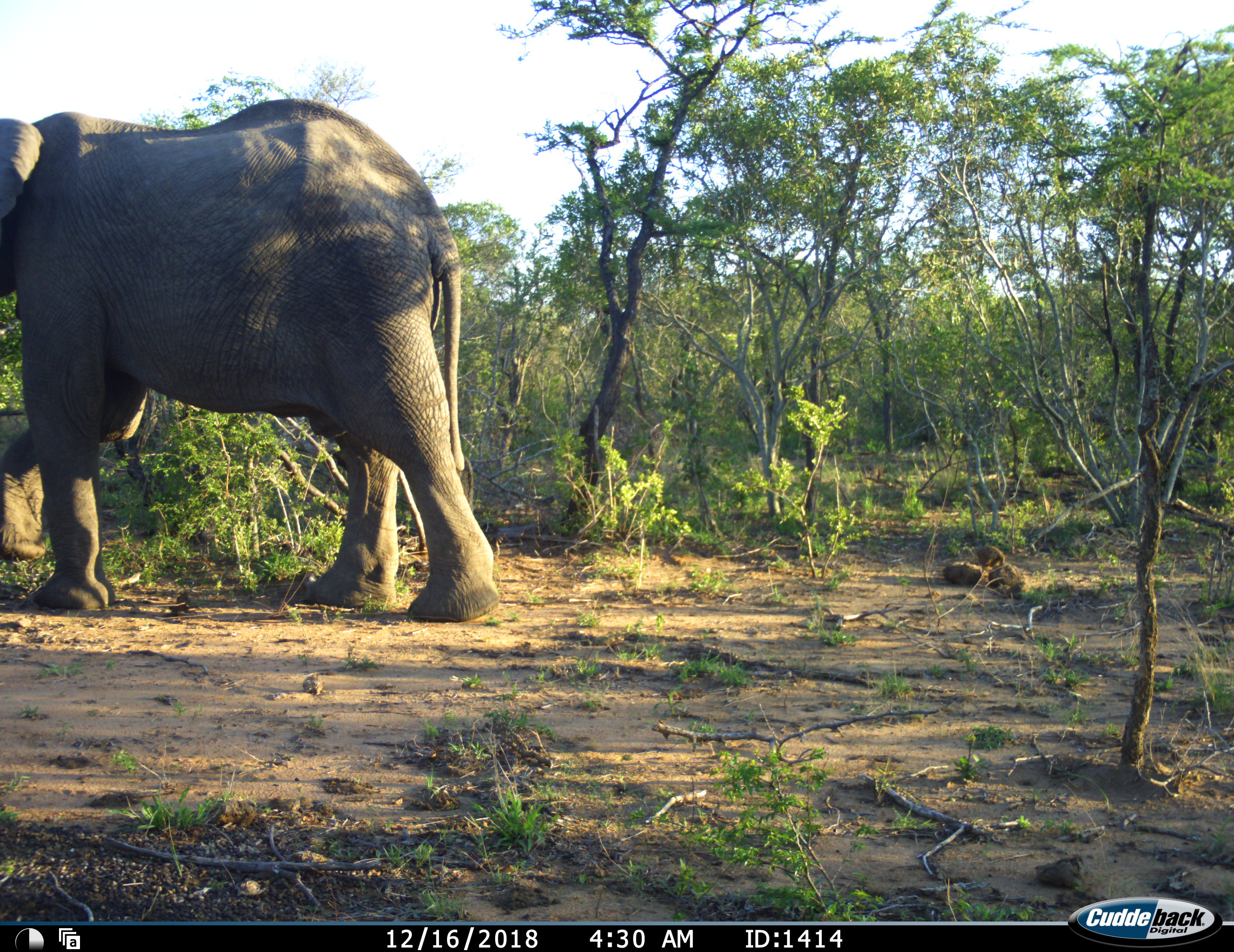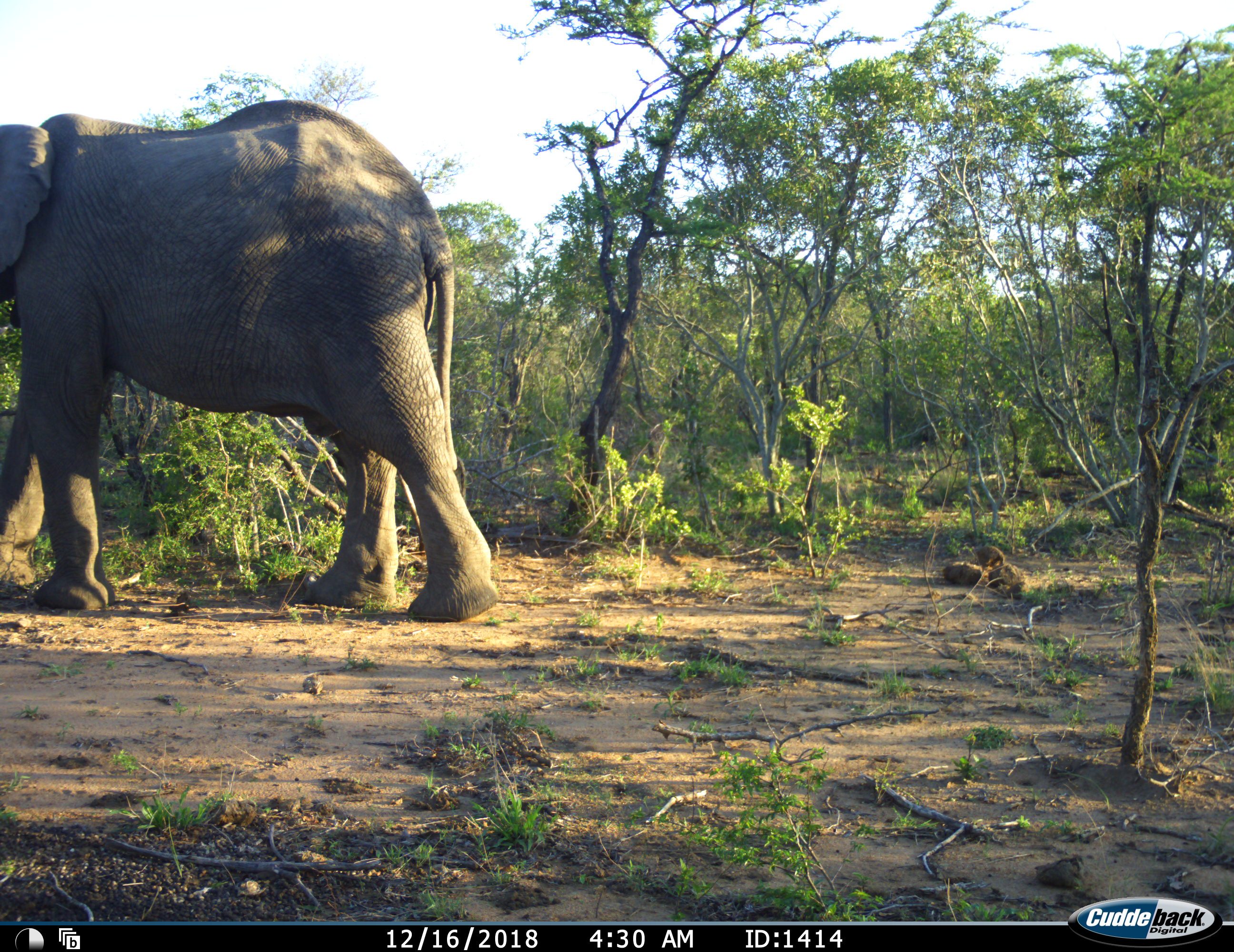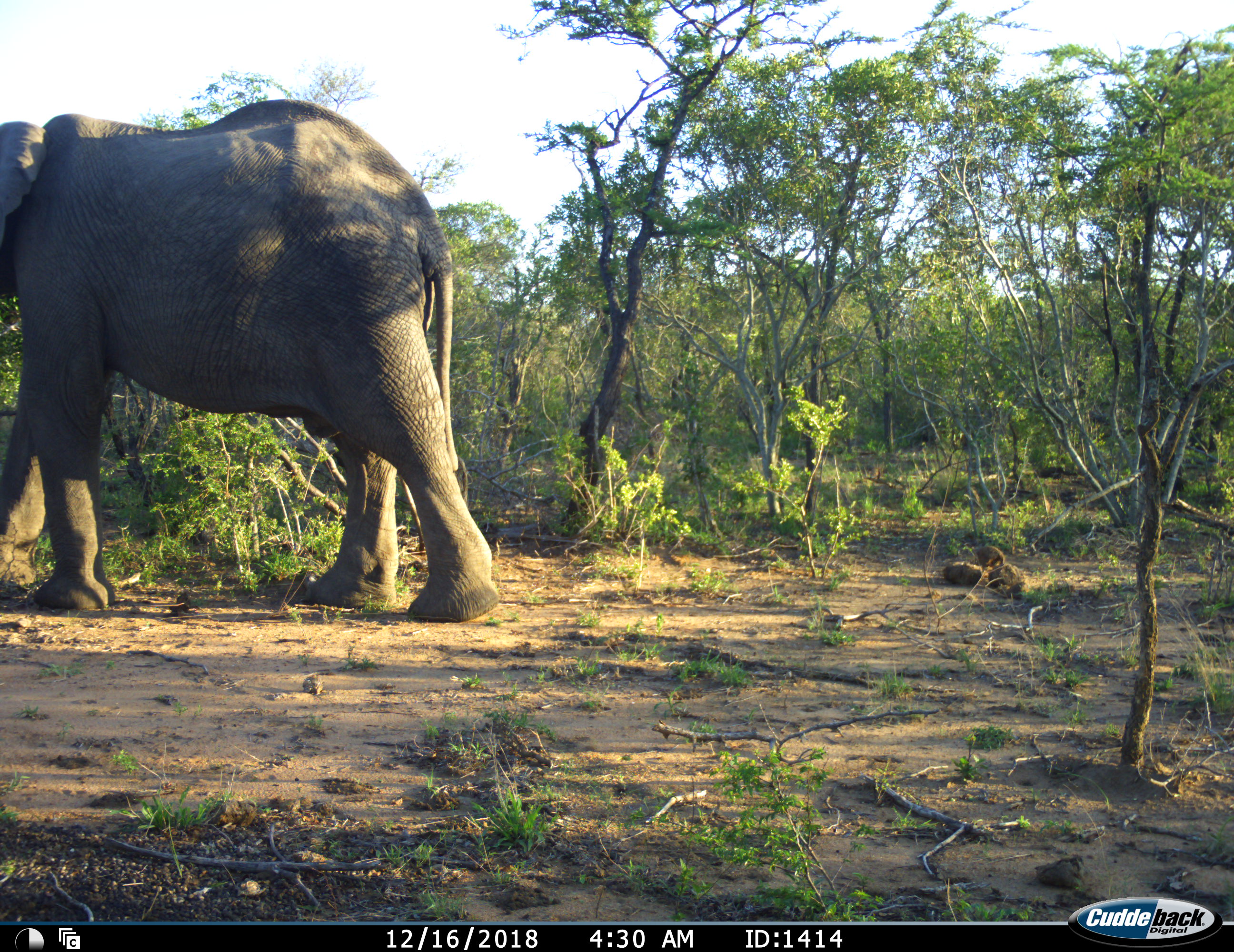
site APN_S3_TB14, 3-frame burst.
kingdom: Animalia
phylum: Chordata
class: Mammalia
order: Proboscidea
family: Elephantidae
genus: Loxodonta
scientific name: Loxodonta africana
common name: african bush elephant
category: elephant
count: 1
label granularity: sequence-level